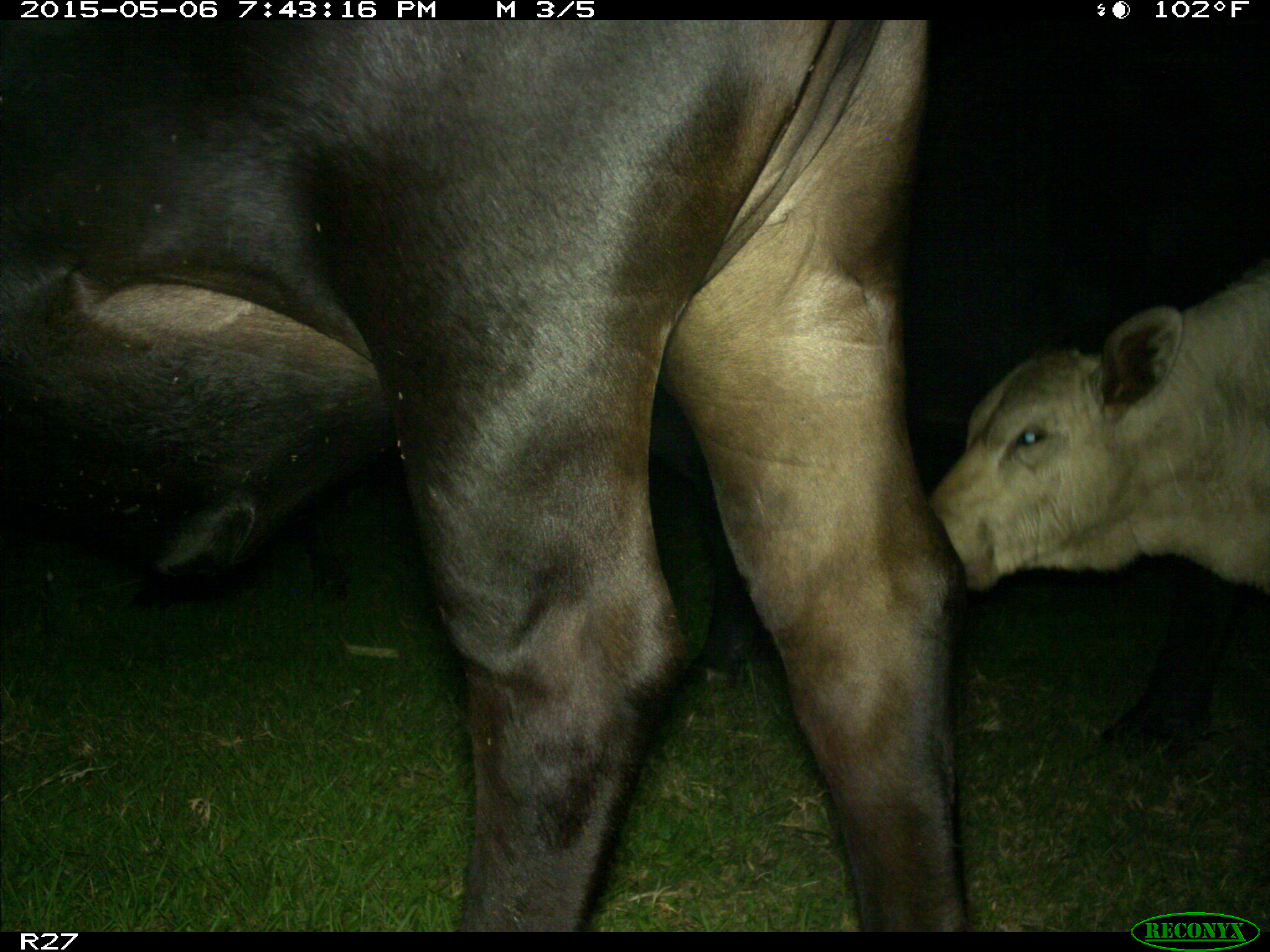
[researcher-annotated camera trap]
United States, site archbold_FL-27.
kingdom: Animalia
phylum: Chordata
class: Mammalia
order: Artiodactyla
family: Bovidae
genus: Bos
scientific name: Bos taurus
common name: domestic cow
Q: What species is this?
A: Bos taurus (domestic cow).